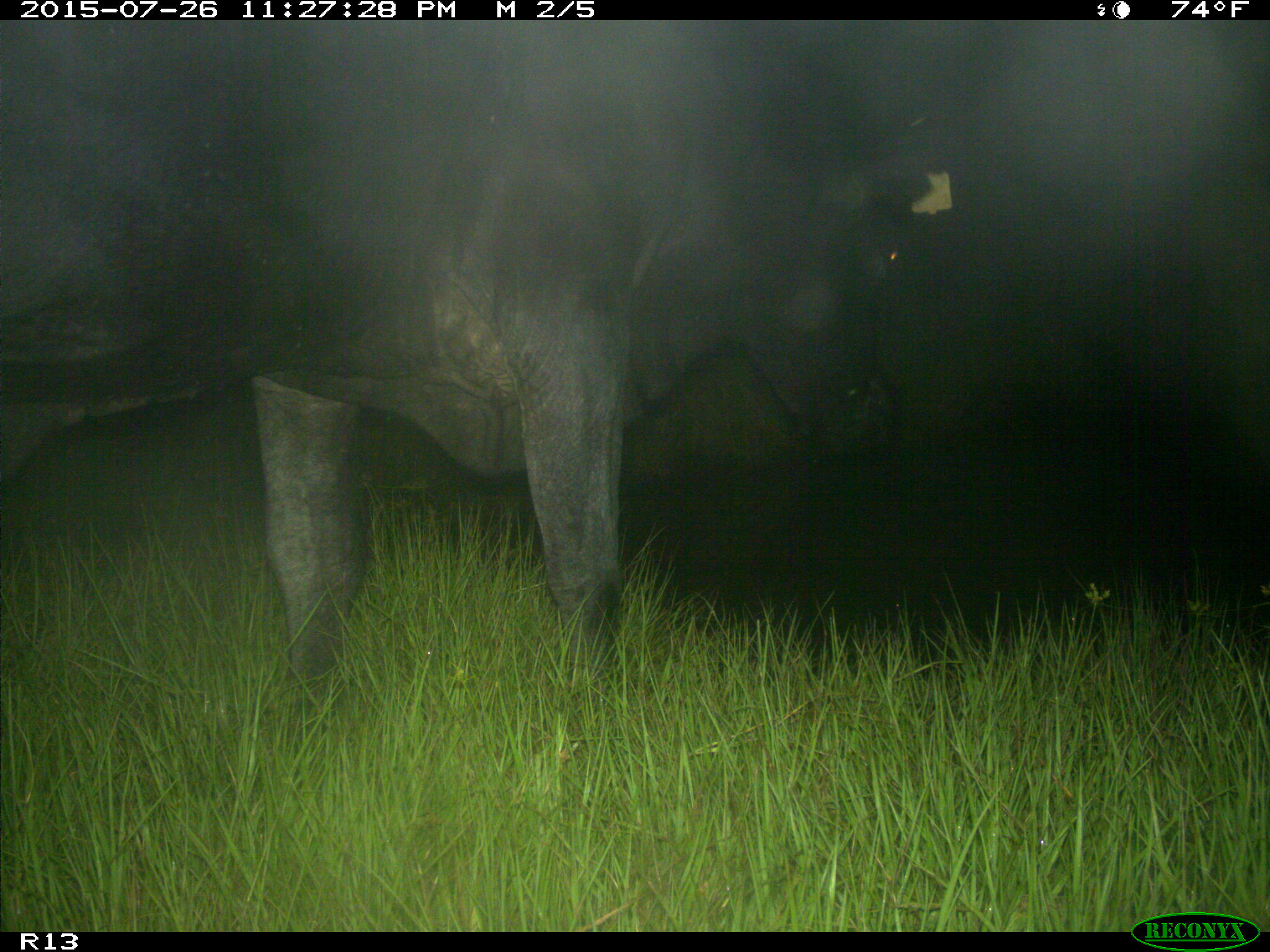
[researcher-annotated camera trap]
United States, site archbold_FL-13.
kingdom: Animalia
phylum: Chordata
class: Mammalia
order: Artiodactyla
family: Bovidae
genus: Bos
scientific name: Bos taurus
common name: domestic cow